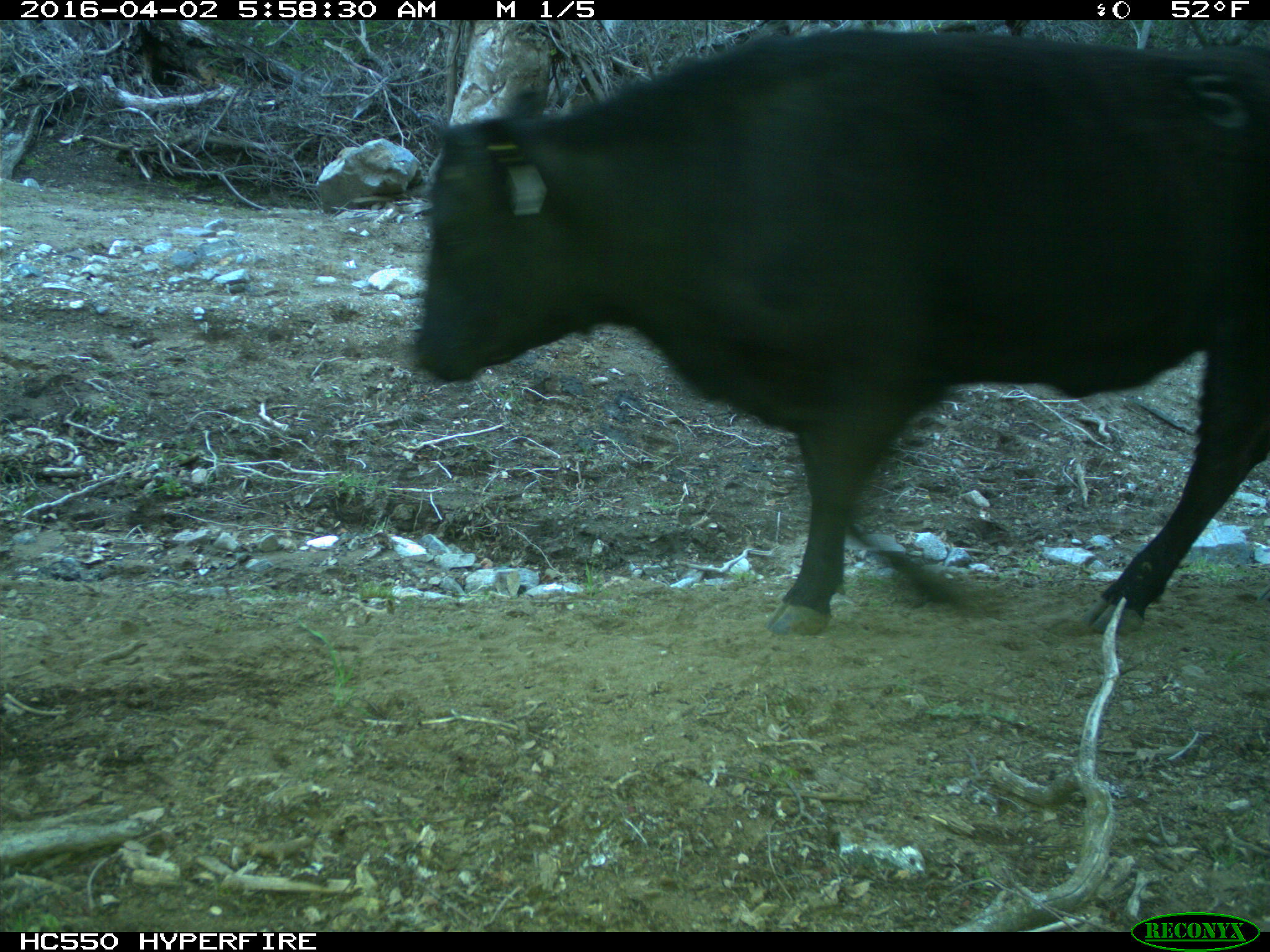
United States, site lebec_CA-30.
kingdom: Animalia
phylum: Chordata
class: Mammalia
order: Artiodactyla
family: Bovidae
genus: Bos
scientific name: Bos taurus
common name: domestic cow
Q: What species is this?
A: Bos taurus (domestic cow).